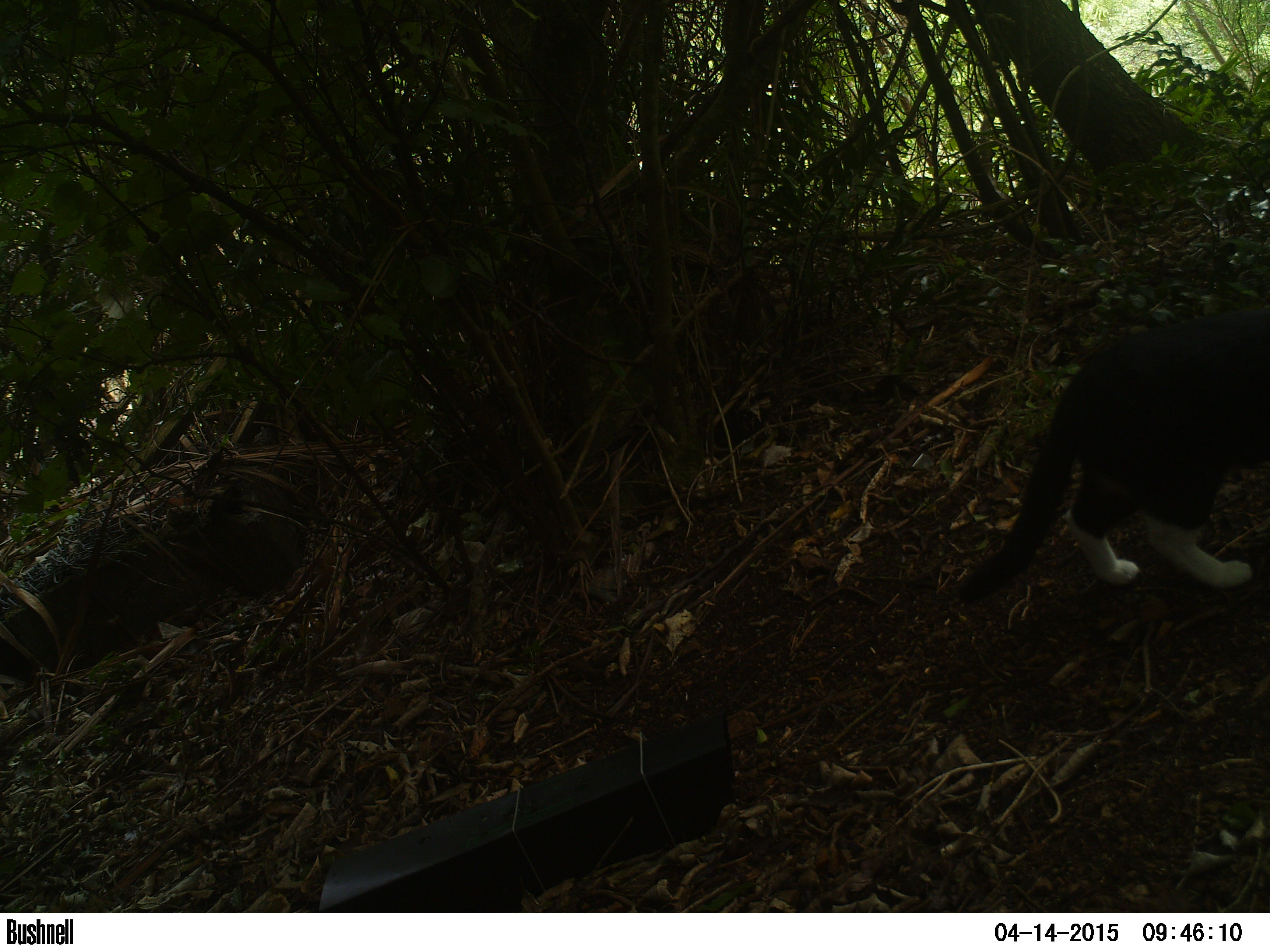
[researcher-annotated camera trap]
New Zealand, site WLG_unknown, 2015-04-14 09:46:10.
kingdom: Animalia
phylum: Chordata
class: Mammalia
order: Carnivora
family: Felidae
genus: Felis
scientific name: Felis catus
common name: domestic cat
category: cat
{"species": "cat (domestic cat) (Felis catus)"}